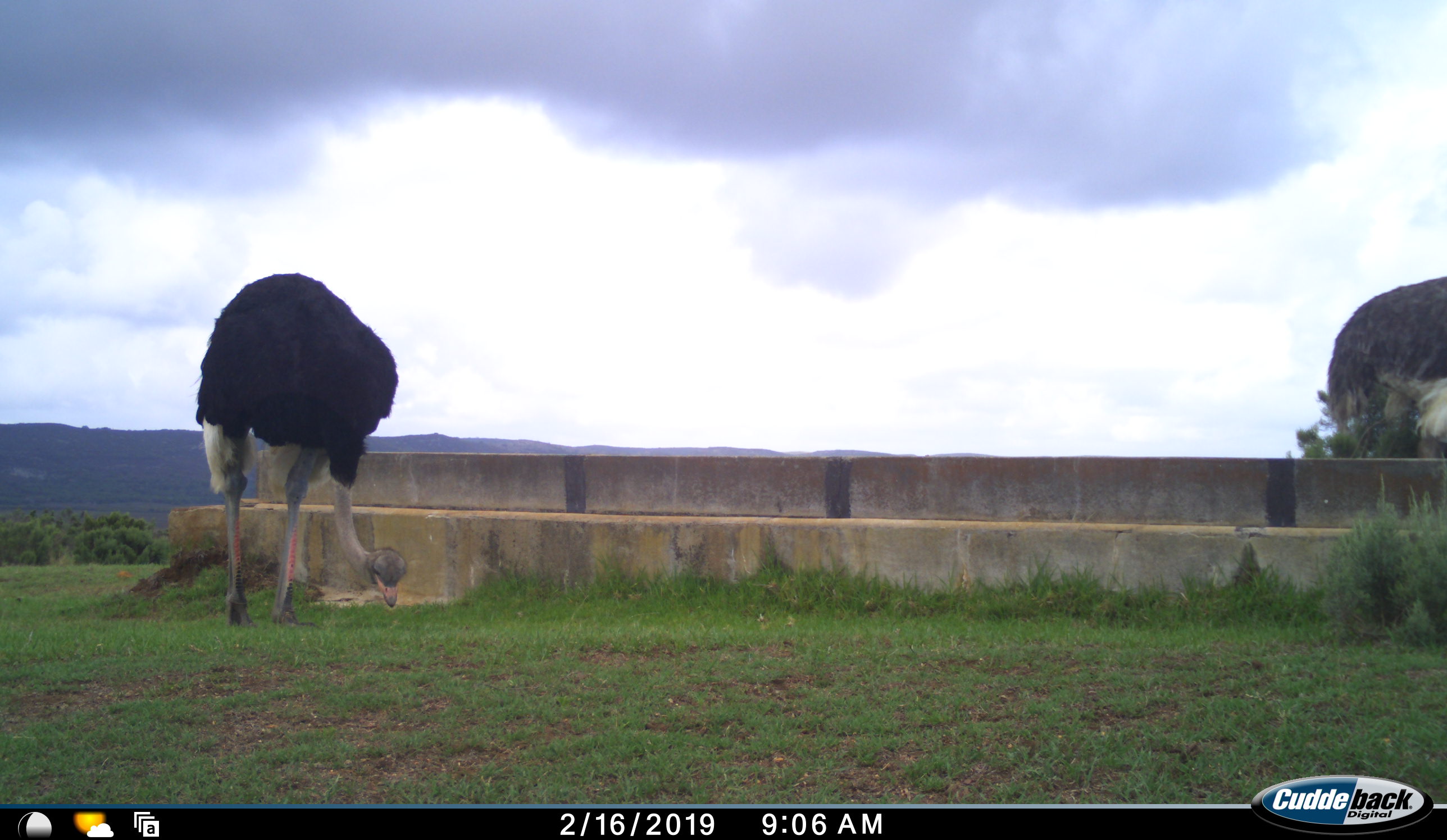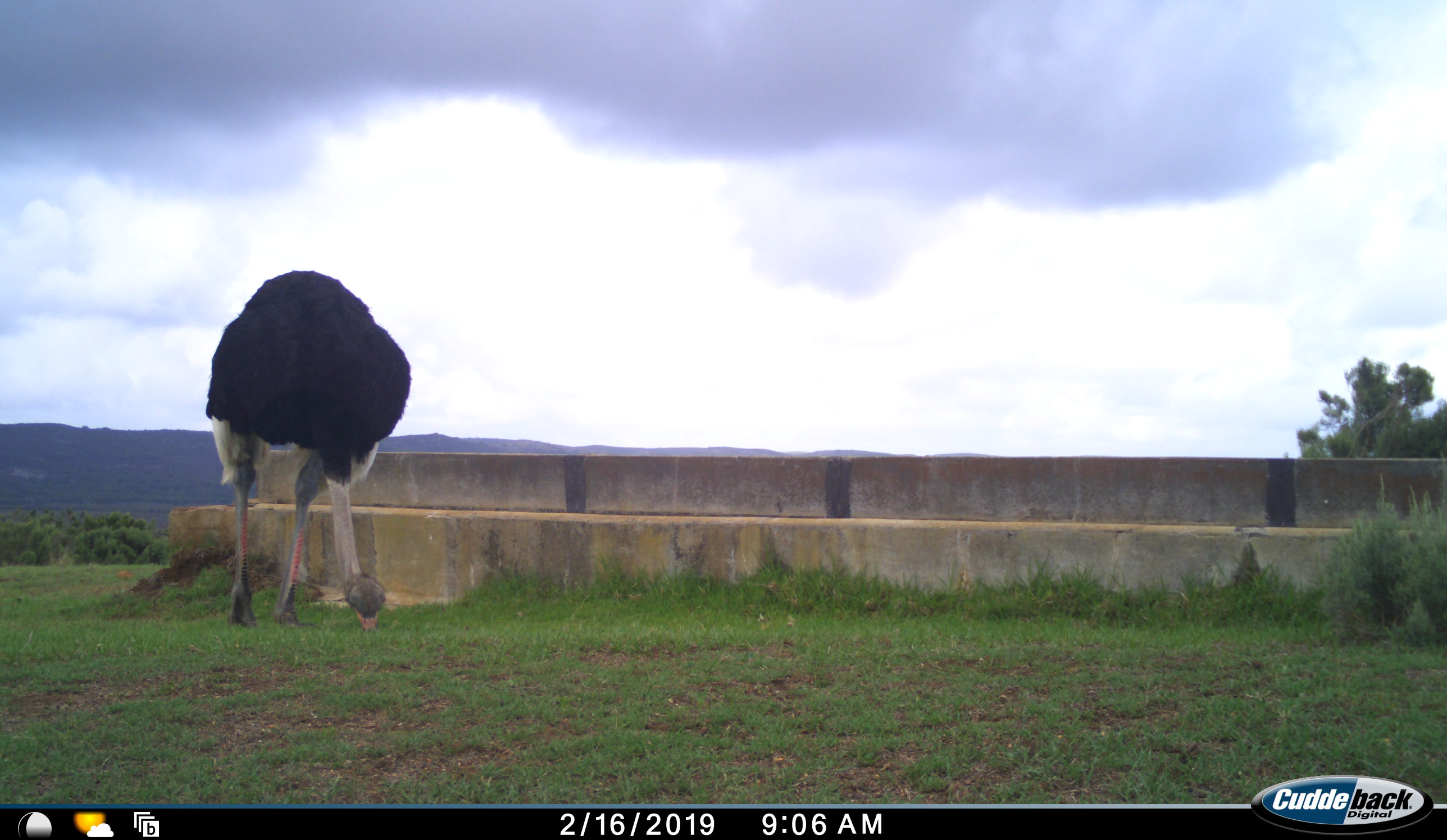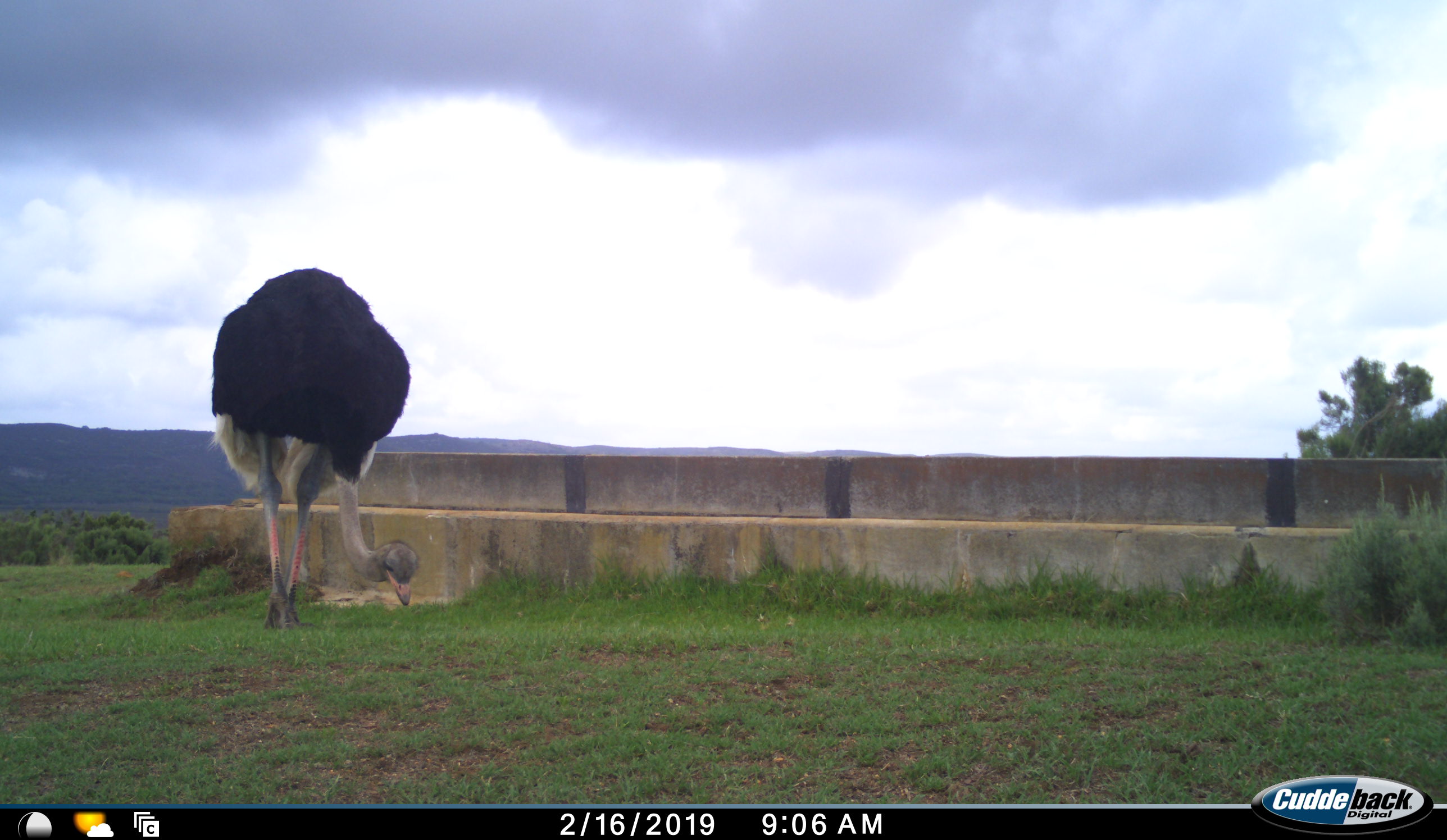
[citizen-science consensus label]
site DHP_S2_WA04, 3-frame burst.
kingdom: Animalia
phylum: Chordata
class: Aves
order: Struthioniformes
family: Struthionidae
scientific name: Struthionidae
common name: ostrich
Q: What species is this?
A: Ostrich (Struthionidae).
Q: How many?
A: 2.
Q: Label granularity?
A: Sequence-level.